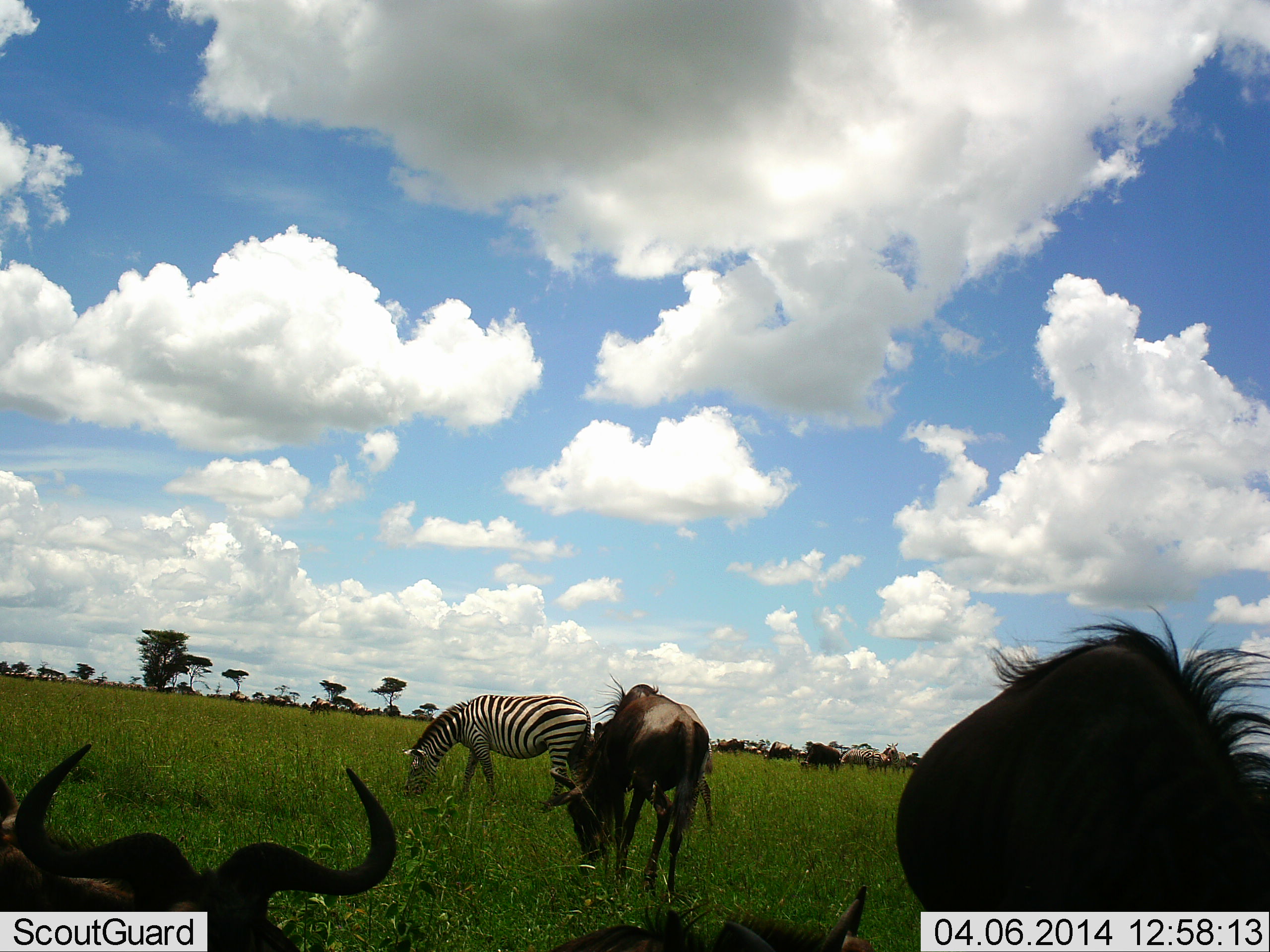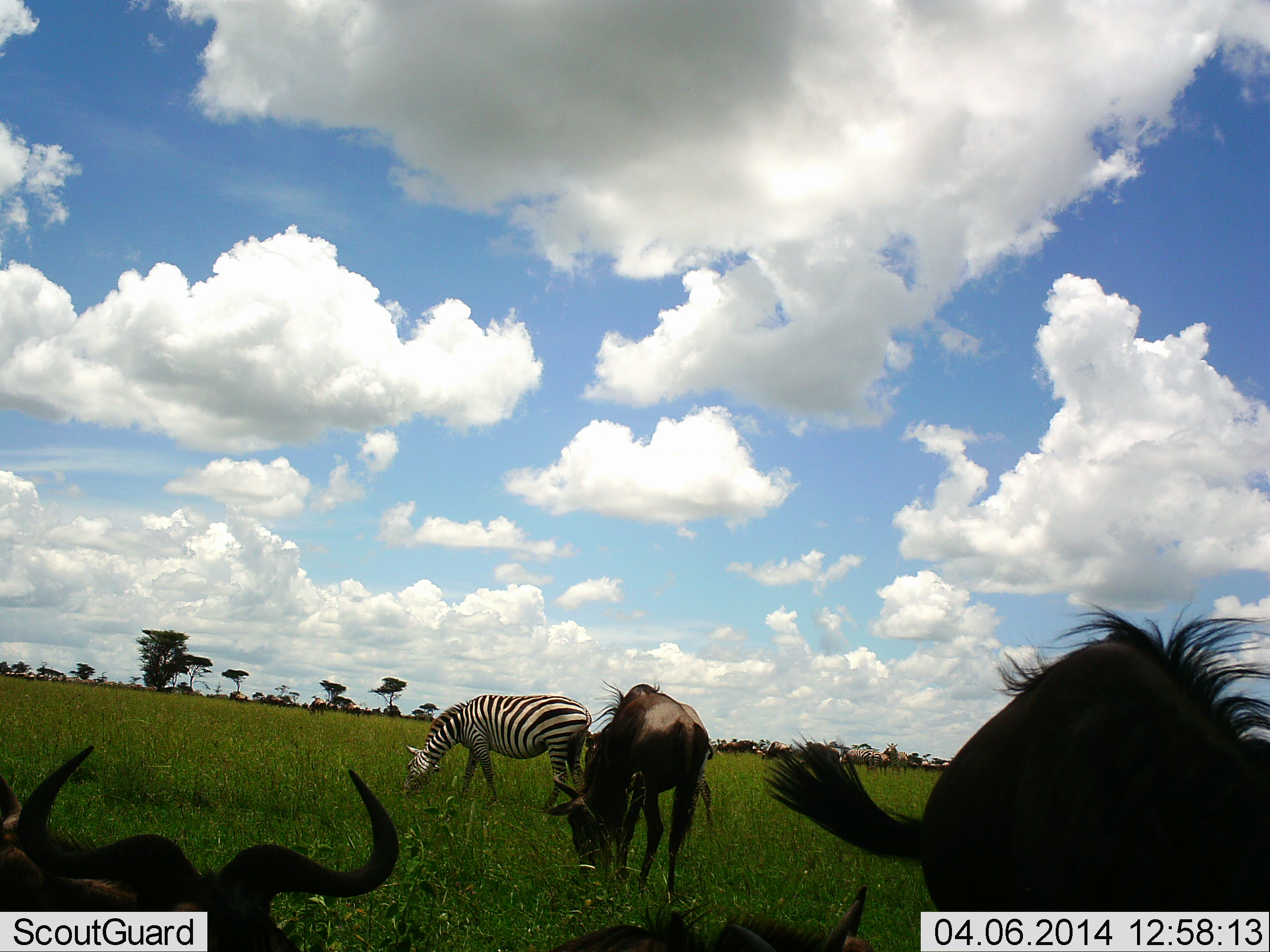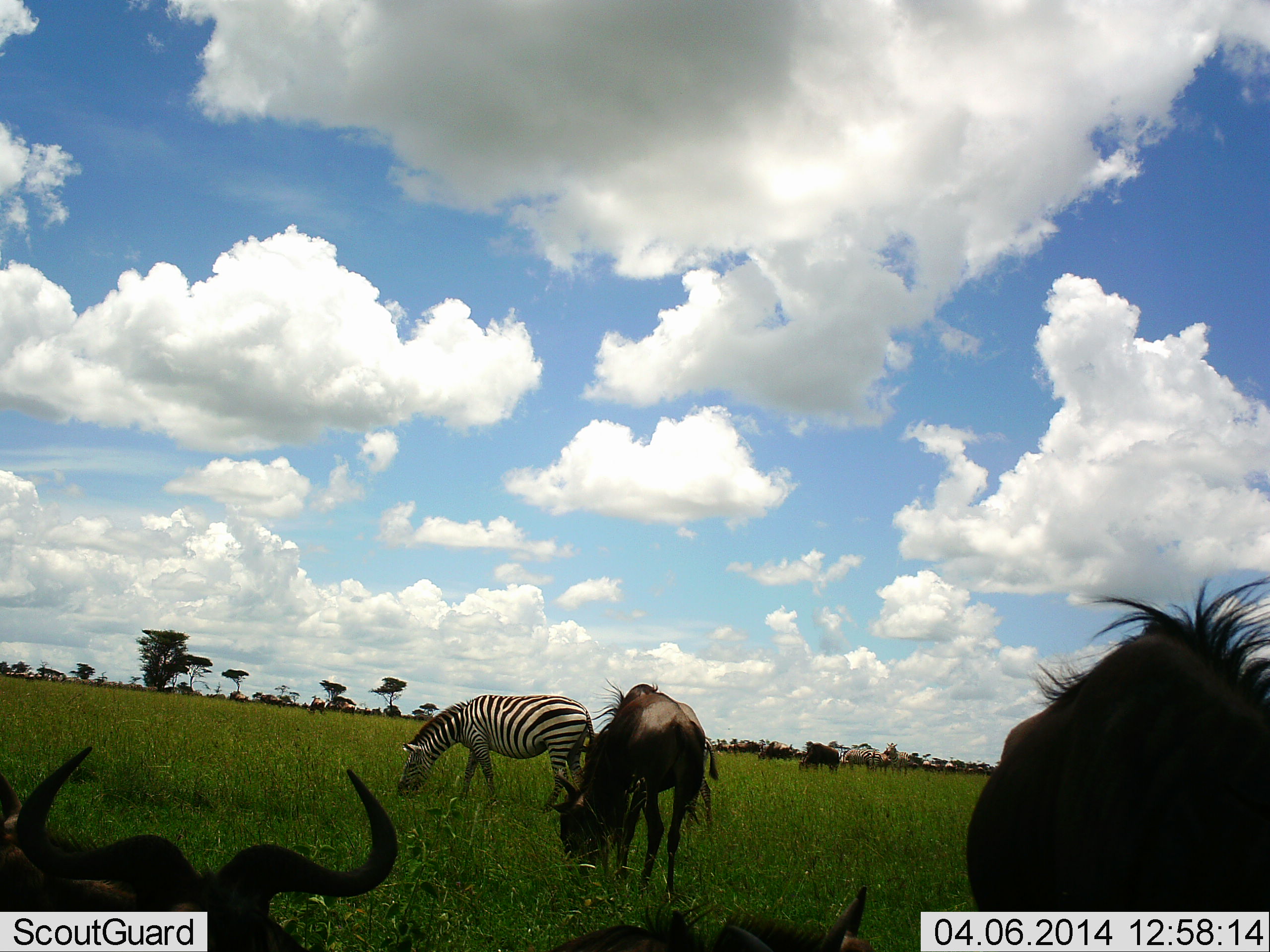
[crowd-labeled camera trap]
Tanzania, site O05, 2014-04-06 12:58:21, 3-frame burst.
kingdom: Animalia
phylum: Chordata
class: Mammalia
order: Artiodactyla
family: Bovidae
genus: Connochaetes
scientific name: Connochaetes taurinus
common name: blue wildebeest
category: wildebeest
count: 7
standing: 80%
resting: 60%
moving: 30%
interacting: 0%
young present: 0%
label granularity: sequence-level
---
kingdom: Animalia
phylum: Chordata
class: Mammalia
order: Perissodactyla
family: Equidae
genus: Equus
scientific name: Equus quagga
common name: plains zebra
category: zebra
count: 1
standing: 30%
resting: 0%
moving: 0%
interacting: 0%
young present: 0%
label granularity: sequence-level